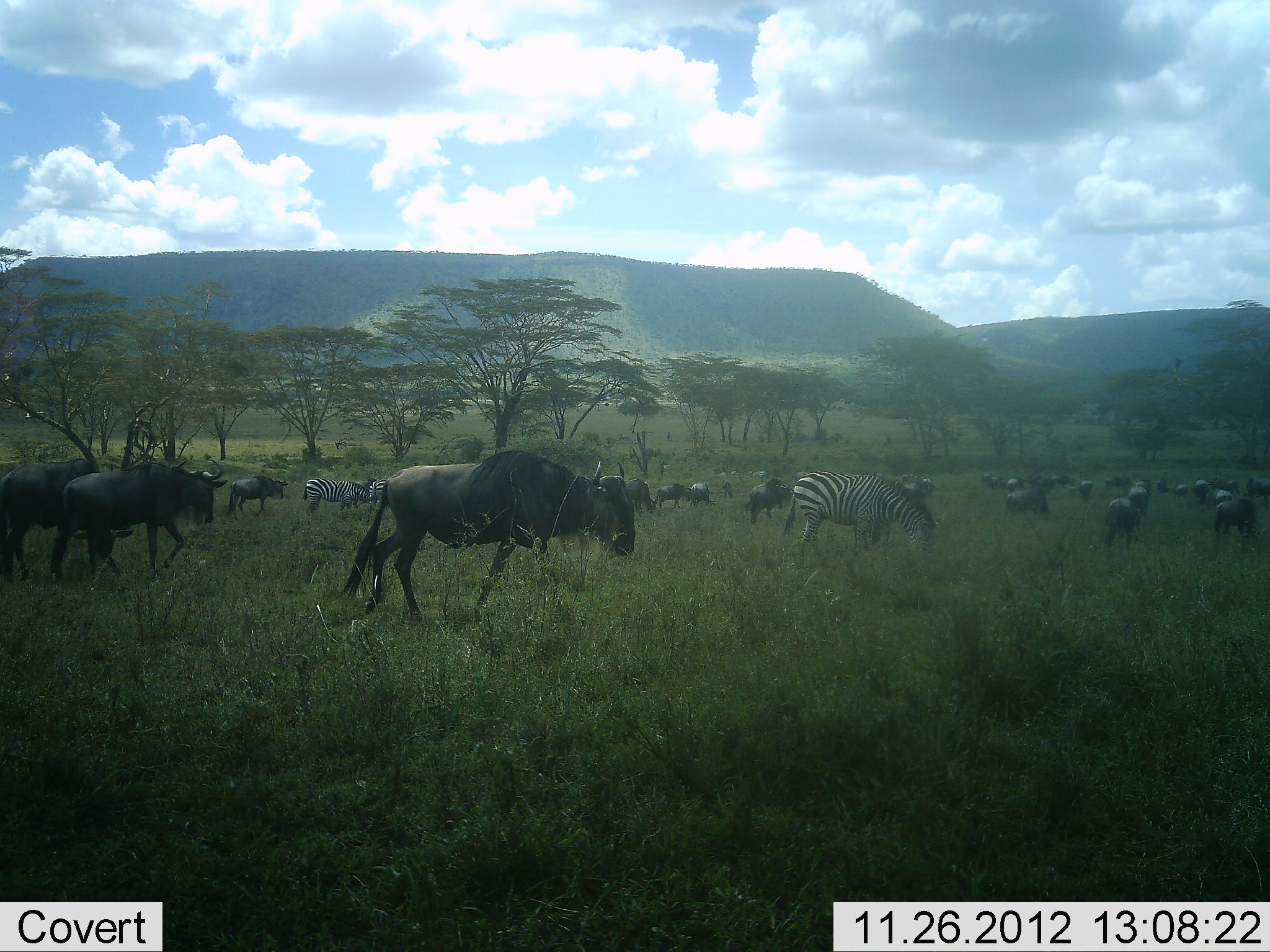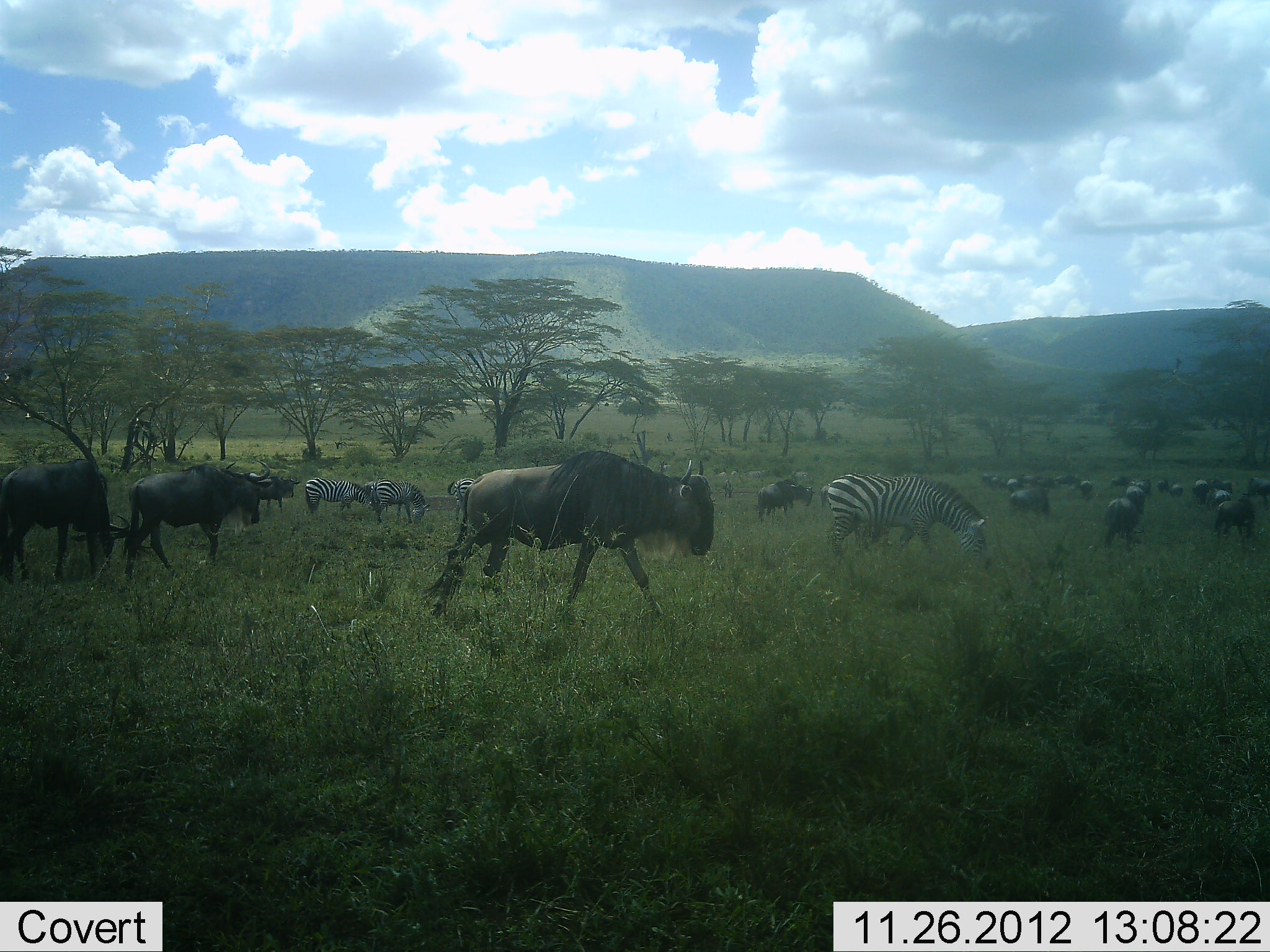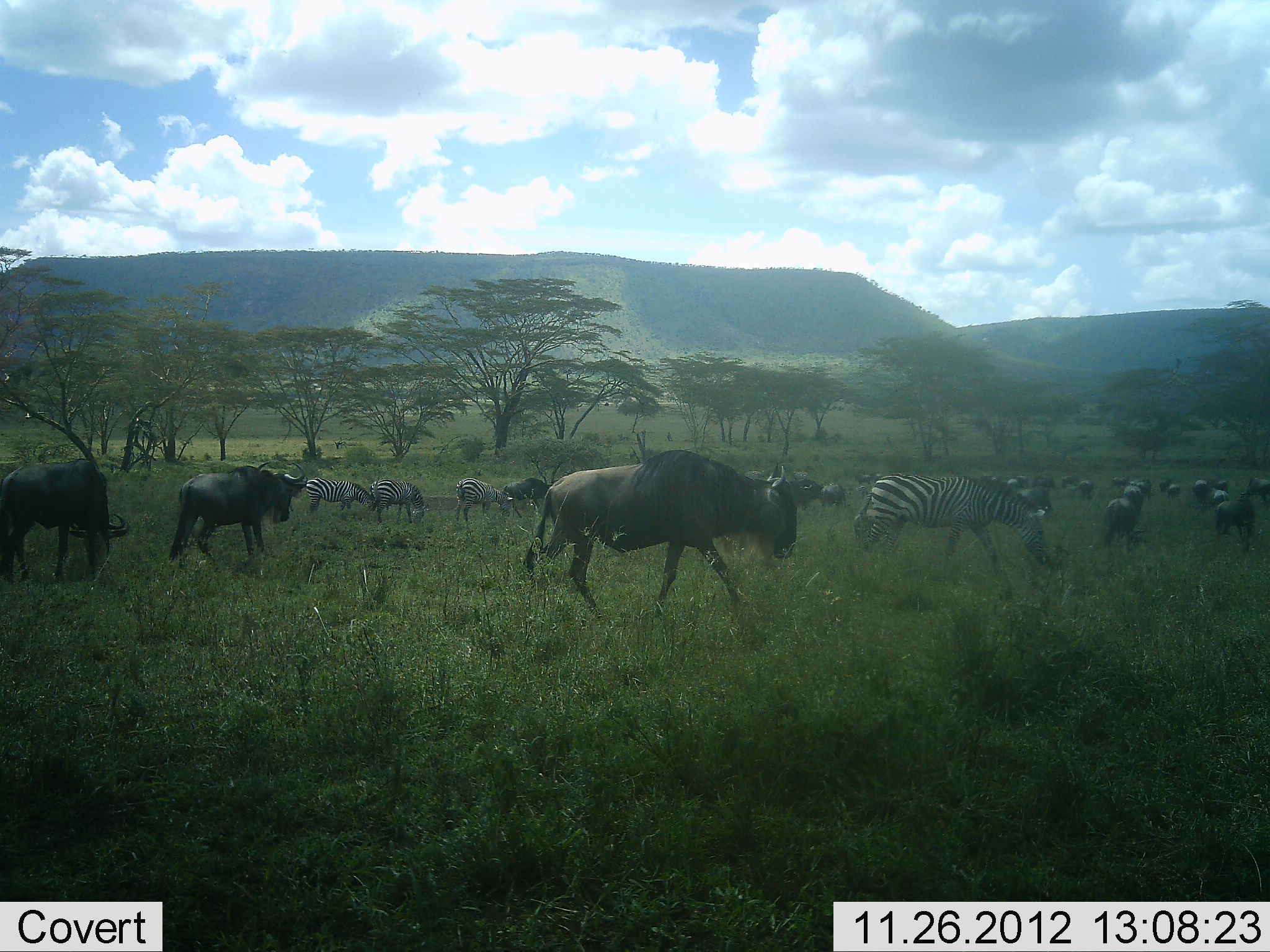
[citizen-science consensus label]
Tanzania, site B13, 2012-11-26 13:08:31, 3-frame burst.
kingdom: Animalia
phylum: Chordata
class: Mammalia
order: Artiodactyla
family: Bovidae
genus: Connochaetes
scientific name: Connochaetes taurinus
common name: blue wildebeest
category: wildebeest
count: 11-50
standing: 40%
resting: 0%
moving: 100%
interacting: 0%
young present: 0%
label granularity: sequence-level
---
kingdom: Animalia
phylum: Chordata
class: Mammalia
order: Perissodactyla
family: Equidae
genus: Equus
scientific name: Equus quagga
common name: plains zebra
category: zebra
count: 5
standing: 40%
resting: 0%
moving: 50%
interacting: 0%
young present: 0%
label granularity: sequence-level